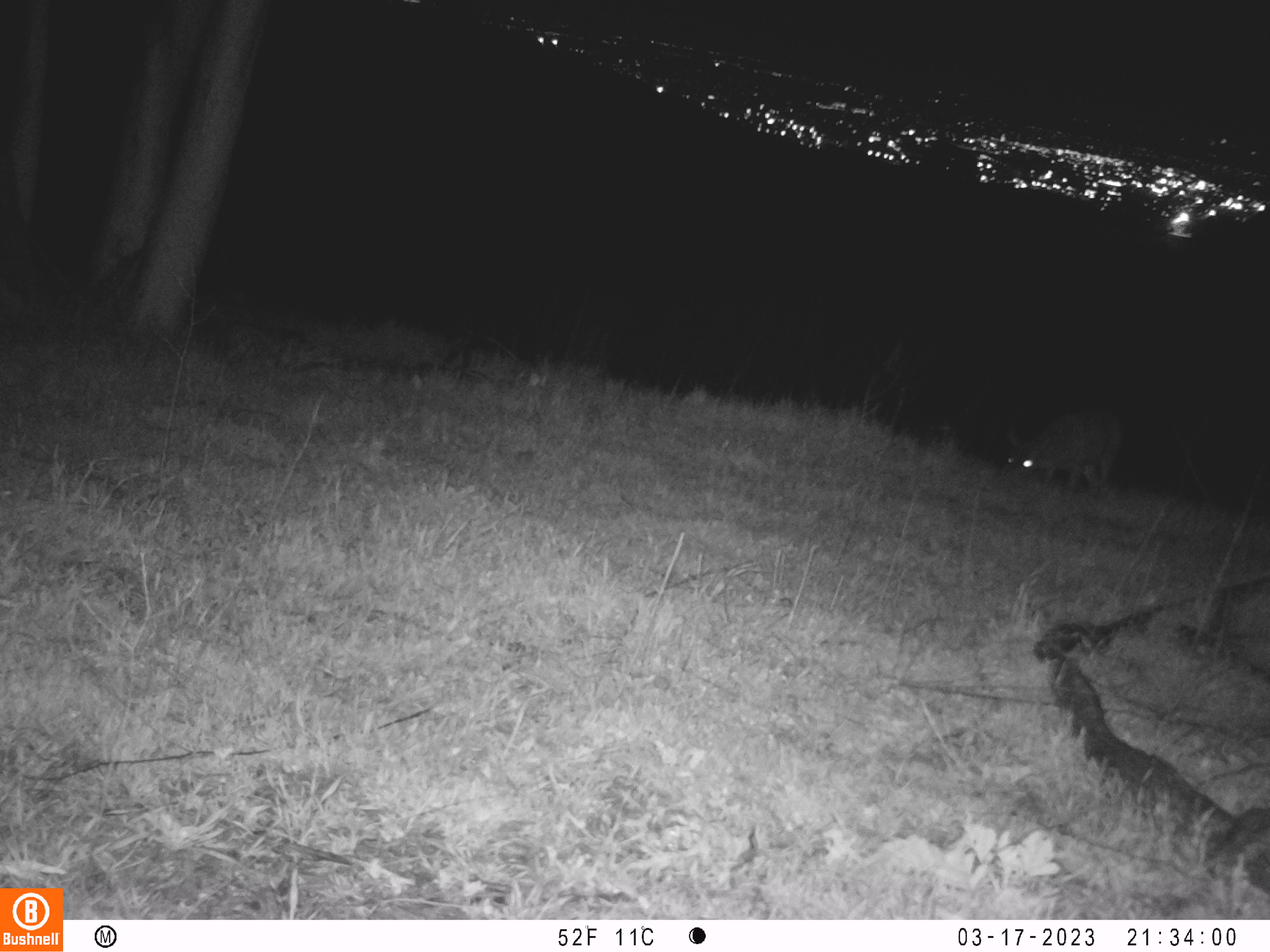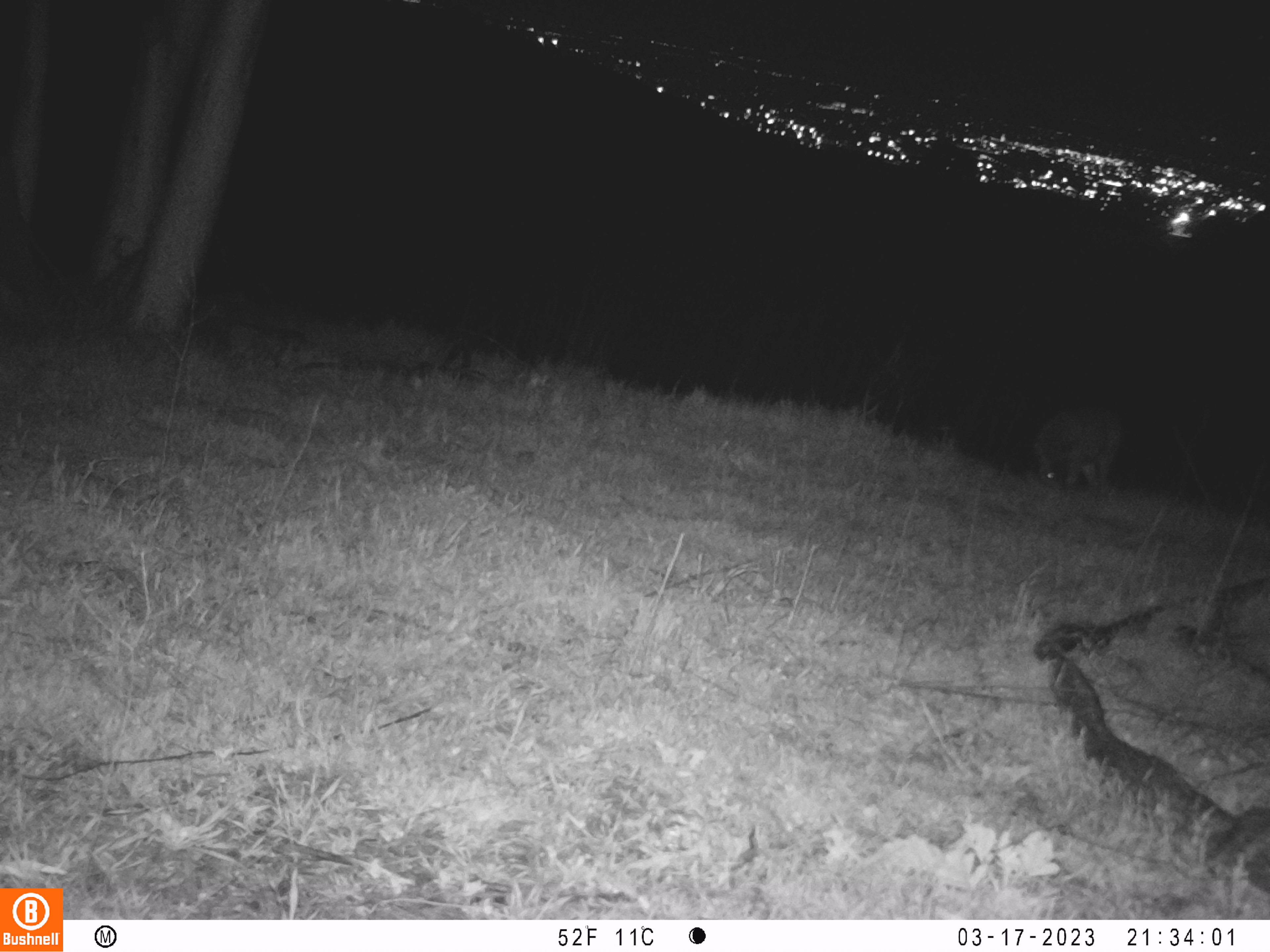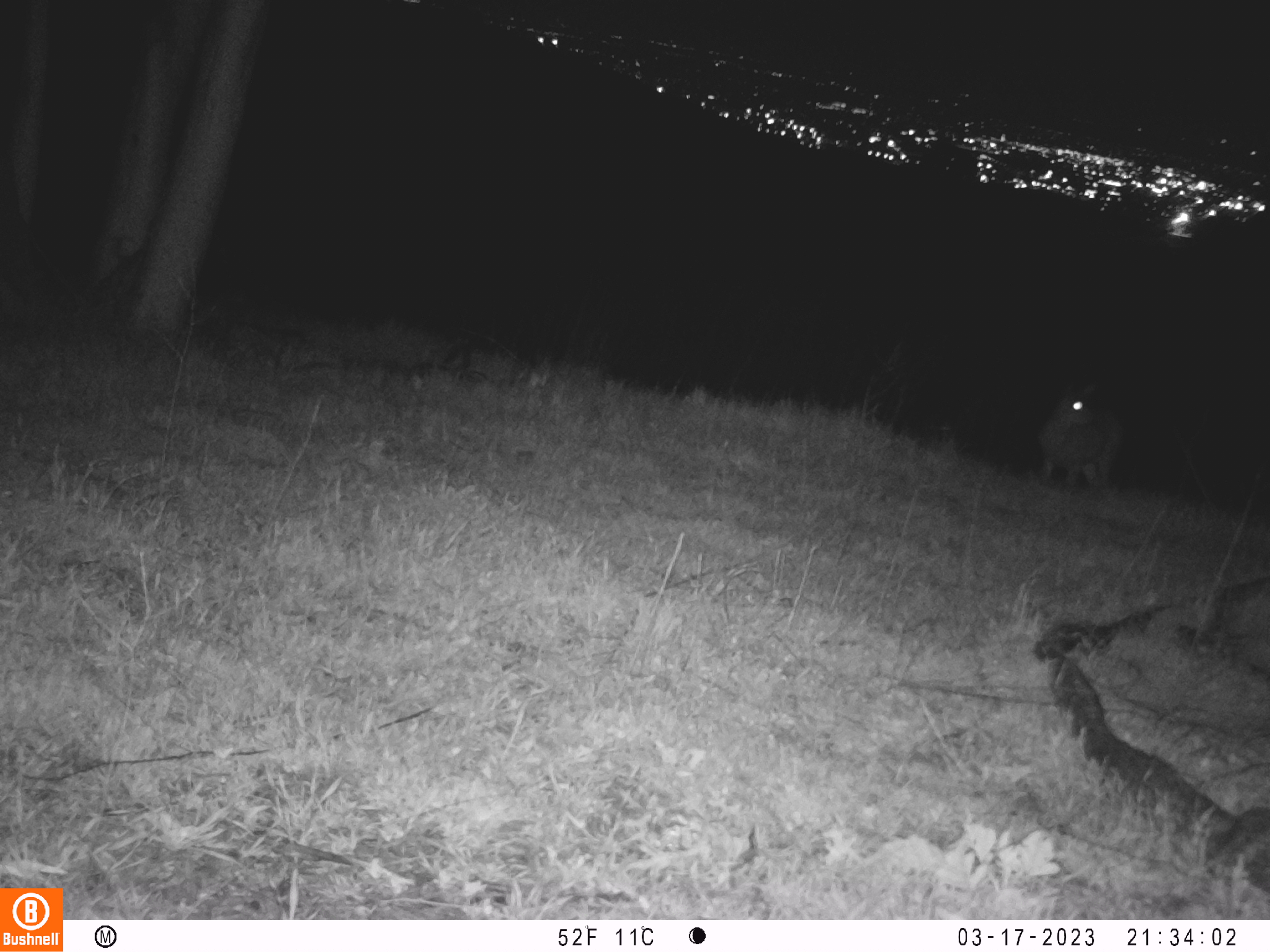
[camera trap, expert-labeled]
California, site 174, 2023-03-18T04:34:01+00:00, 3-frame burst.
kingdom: Animalia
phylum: Chordata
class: Mammalia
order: Artiodactyla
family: Cervidae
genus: Odocoileus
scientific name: Odocoileus hemionus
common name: mule deer